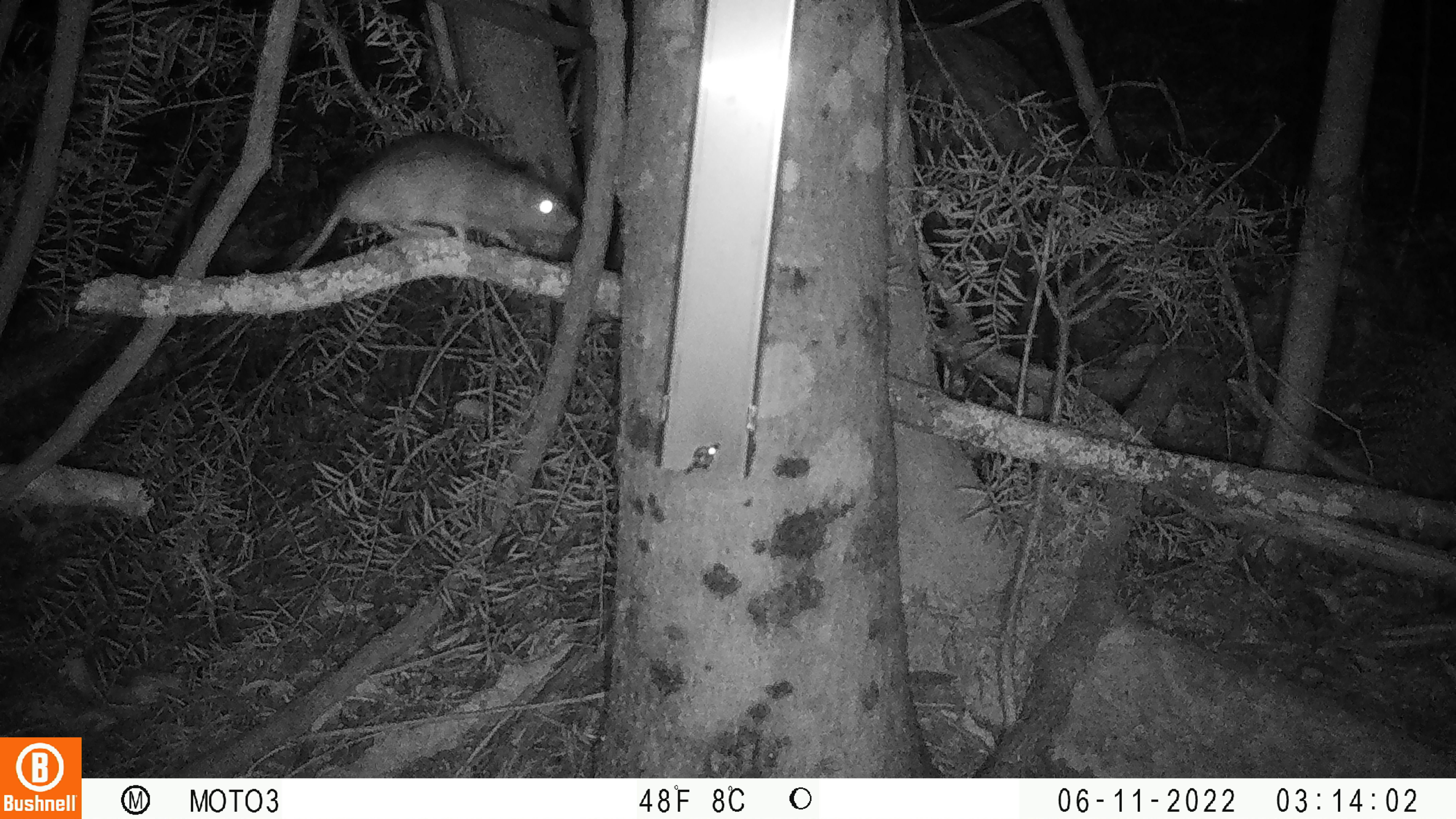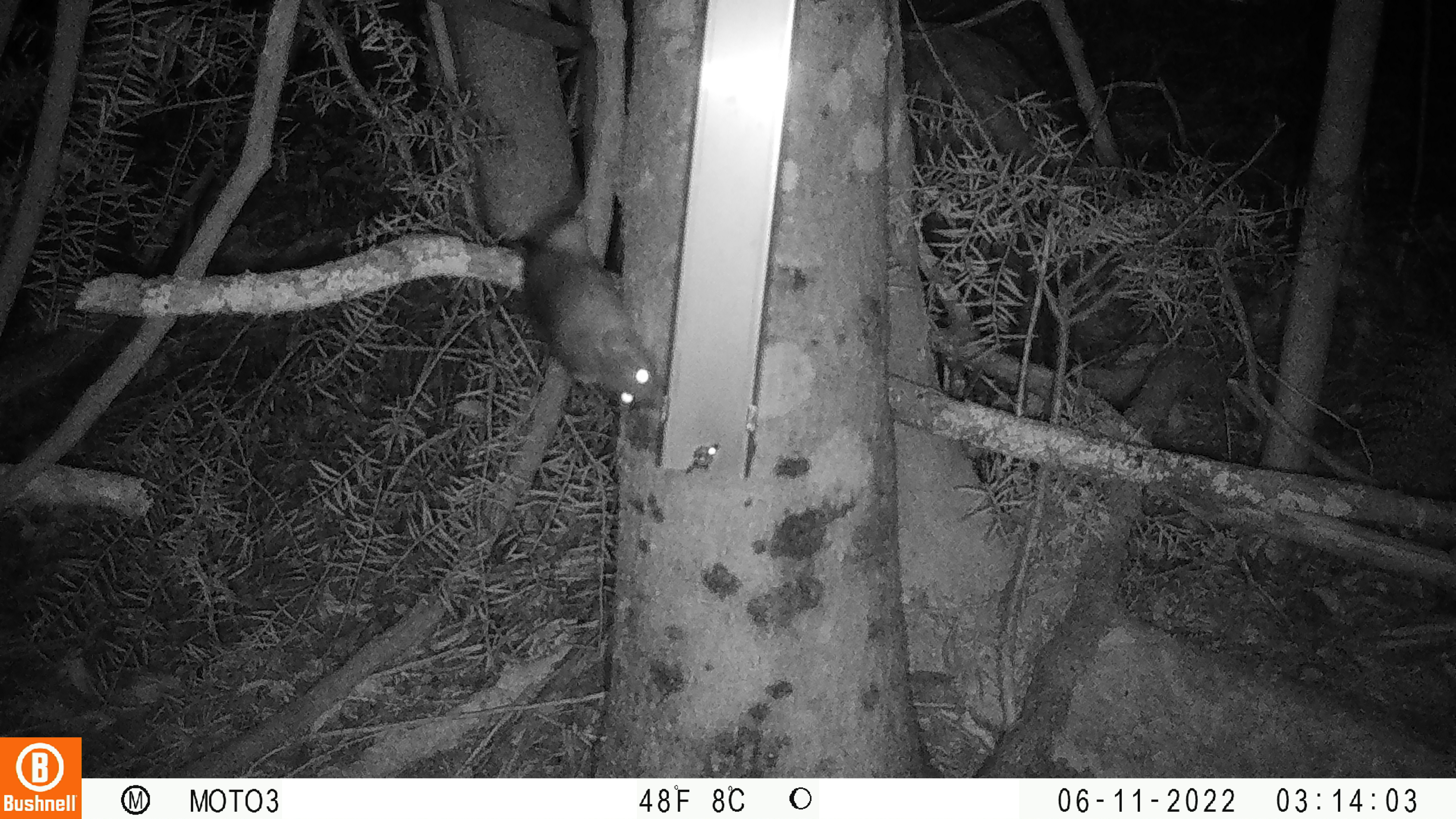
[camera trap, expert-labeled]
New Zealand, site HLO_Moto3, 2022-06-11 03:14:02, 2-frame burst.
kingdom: Animalia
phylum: Chordata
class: Mammalia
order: Rodentia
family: Muridae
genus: Rattus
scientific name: Rattus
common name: rat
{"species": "rat (Rattus)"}